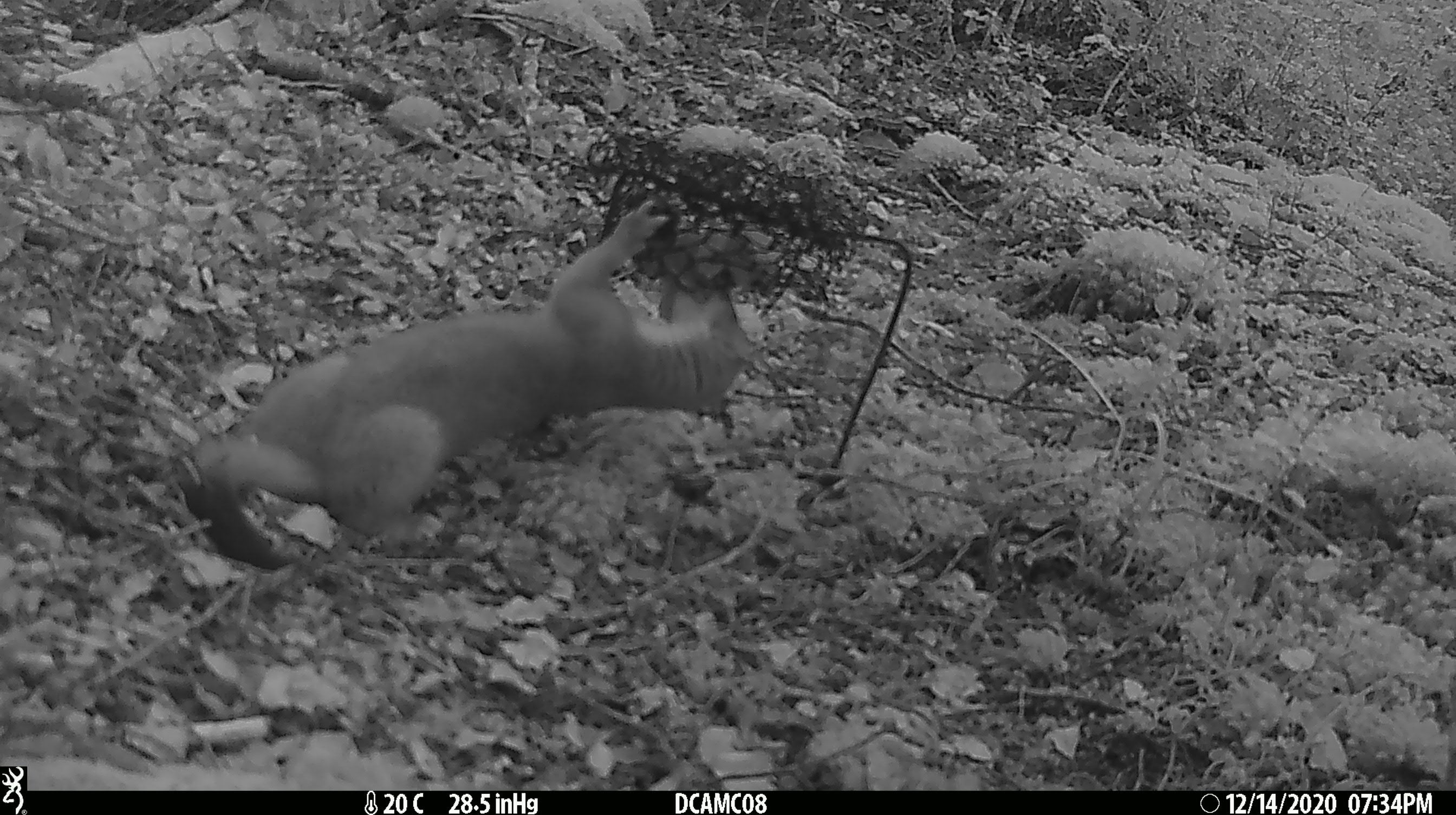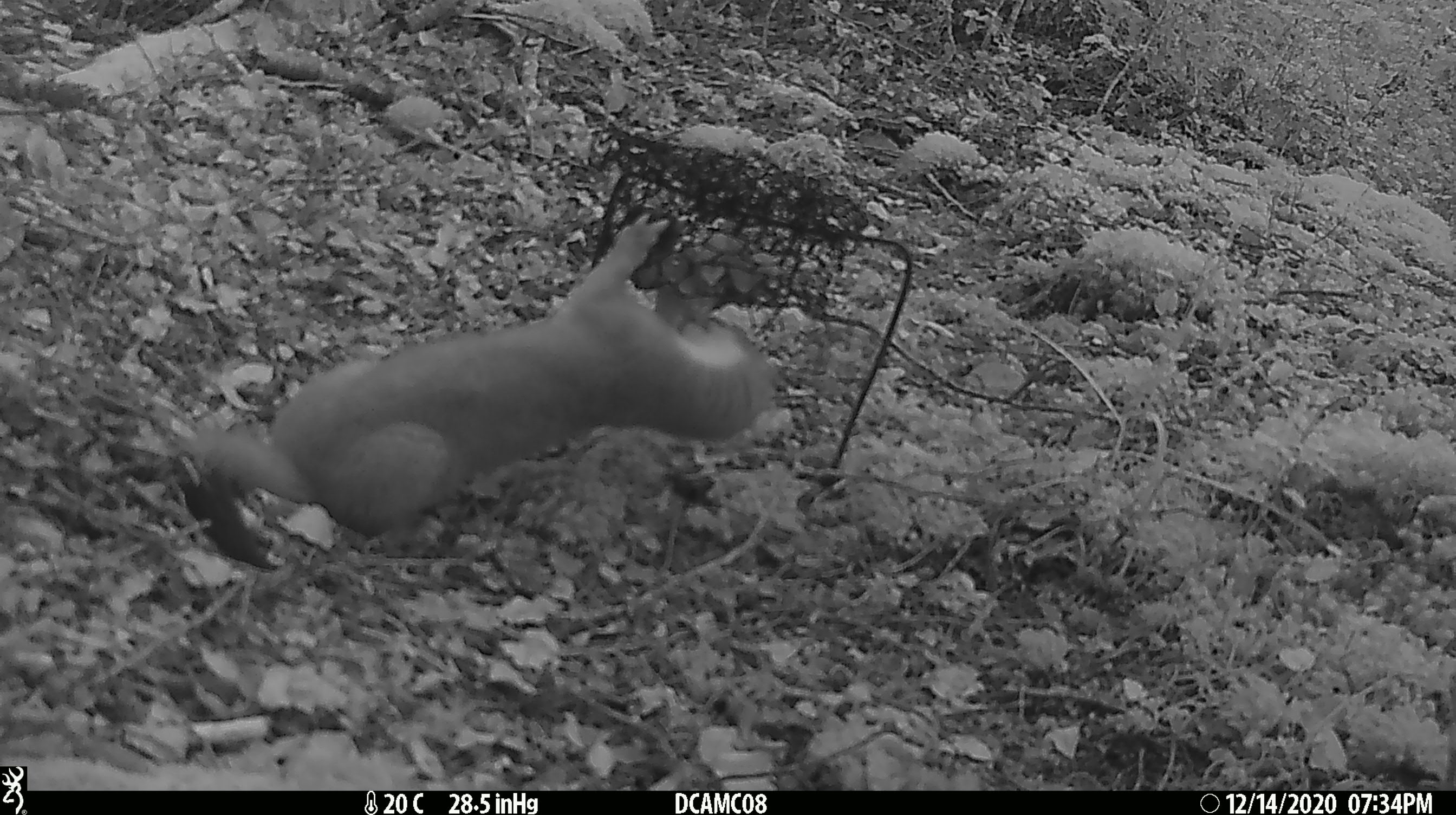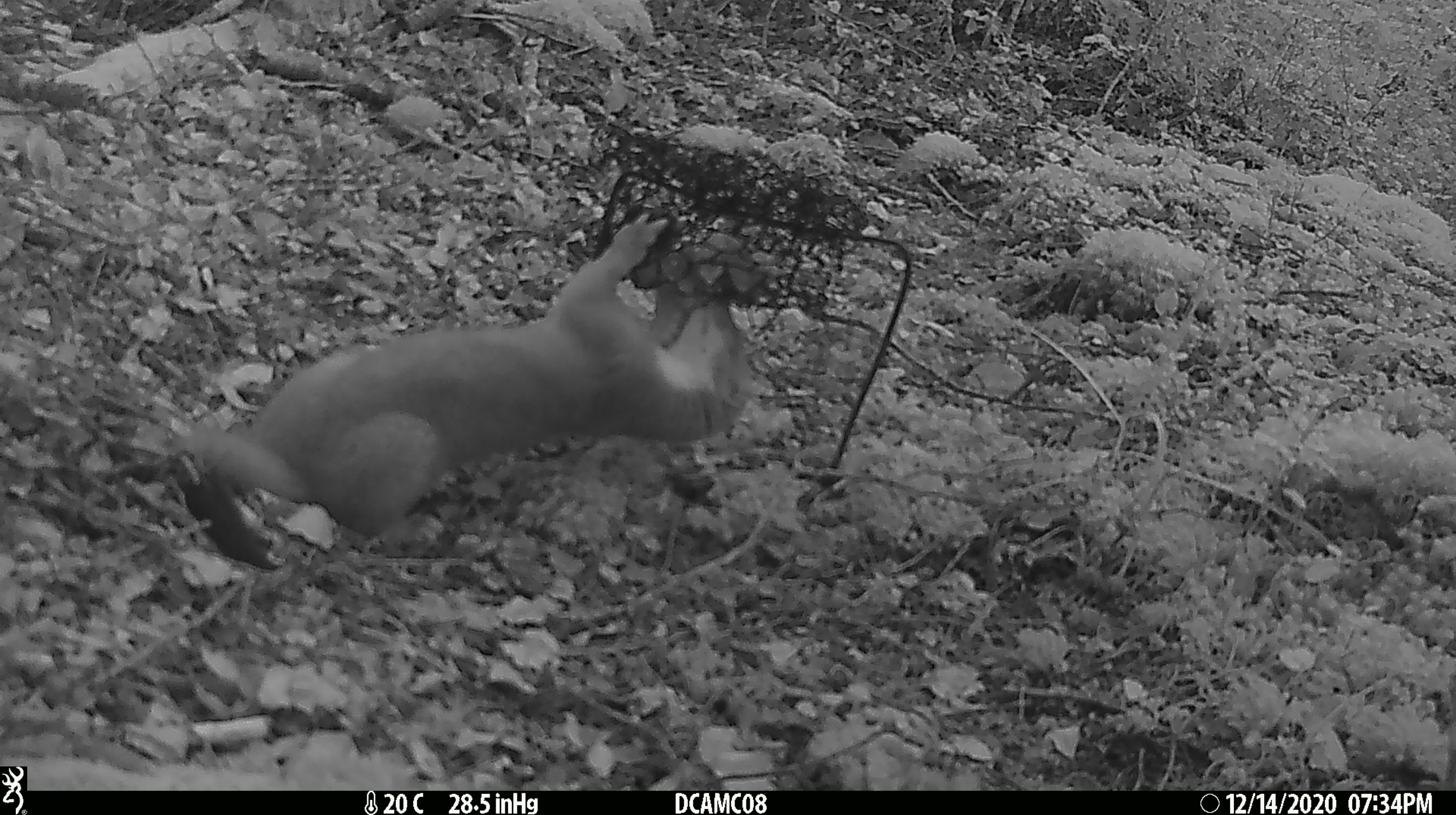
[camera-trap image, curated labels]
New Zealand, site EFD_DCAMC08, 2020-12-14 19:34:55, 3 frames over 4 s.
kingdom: Animalia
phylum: Chordata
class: Mammalia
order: Carnivora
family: Mustelidae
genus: Mustela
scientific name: Mustela erminea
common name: stoat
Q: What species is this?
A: Stoat (Mustela erminea).